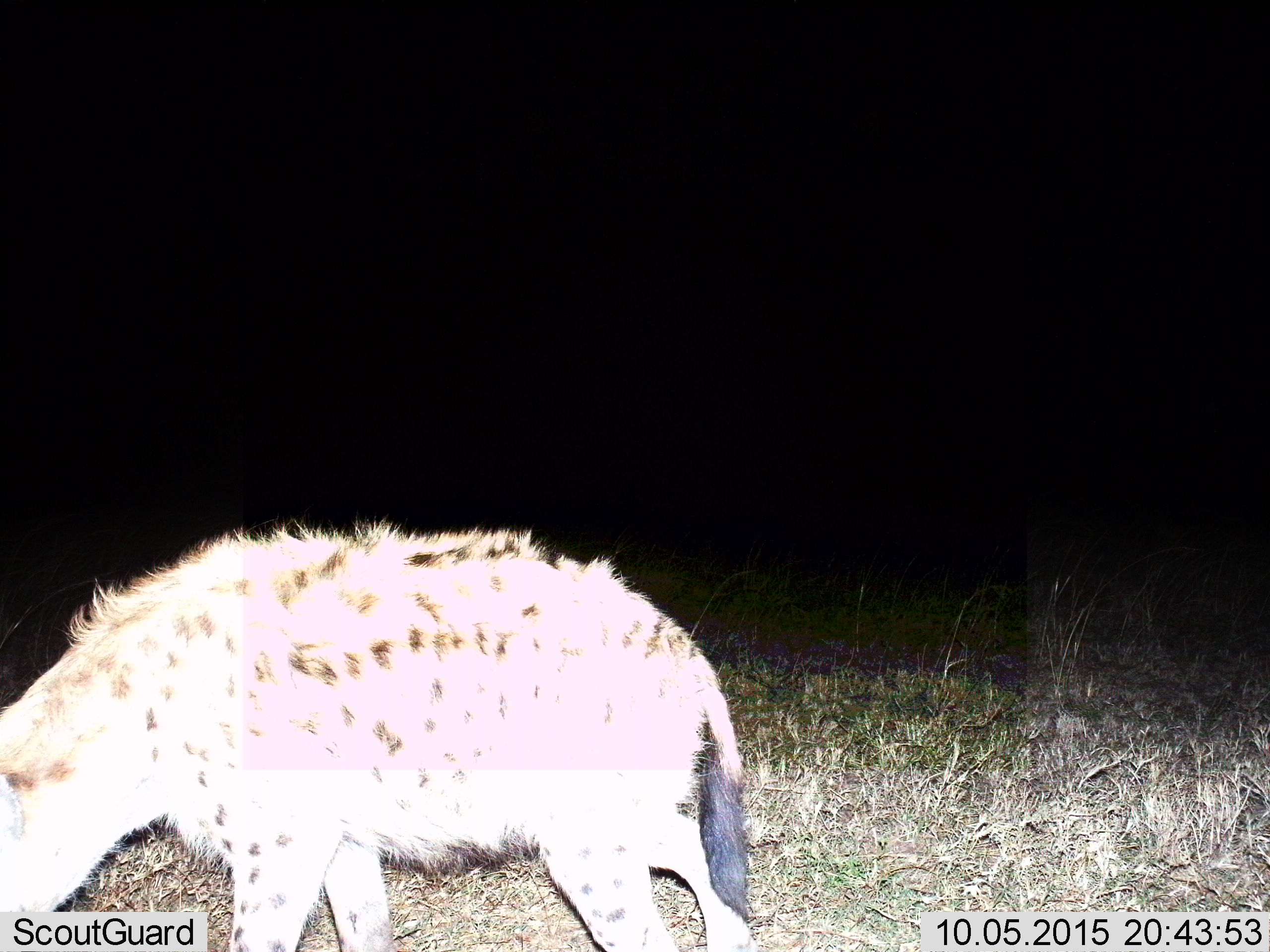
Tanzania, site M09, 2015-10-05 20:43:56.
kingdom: Animalia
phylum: Chordata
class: Mammalia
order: Carnivora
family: Hyaenidae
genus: Crocuta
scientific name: Crocuta crocuta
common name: spotted hyena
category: hyenaspotted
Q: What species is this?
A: Hyenaspotted (spotted hyena) (Crocuta crocuta).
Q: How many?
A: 1.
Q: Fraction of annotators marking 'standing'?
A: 33%.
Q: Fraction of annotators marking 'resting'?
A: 0%.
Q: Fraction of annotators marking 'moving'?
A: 44%.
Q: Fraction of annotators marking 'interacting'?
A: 0%.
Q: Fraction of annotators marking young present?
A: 0%.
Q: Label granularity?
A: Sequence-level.